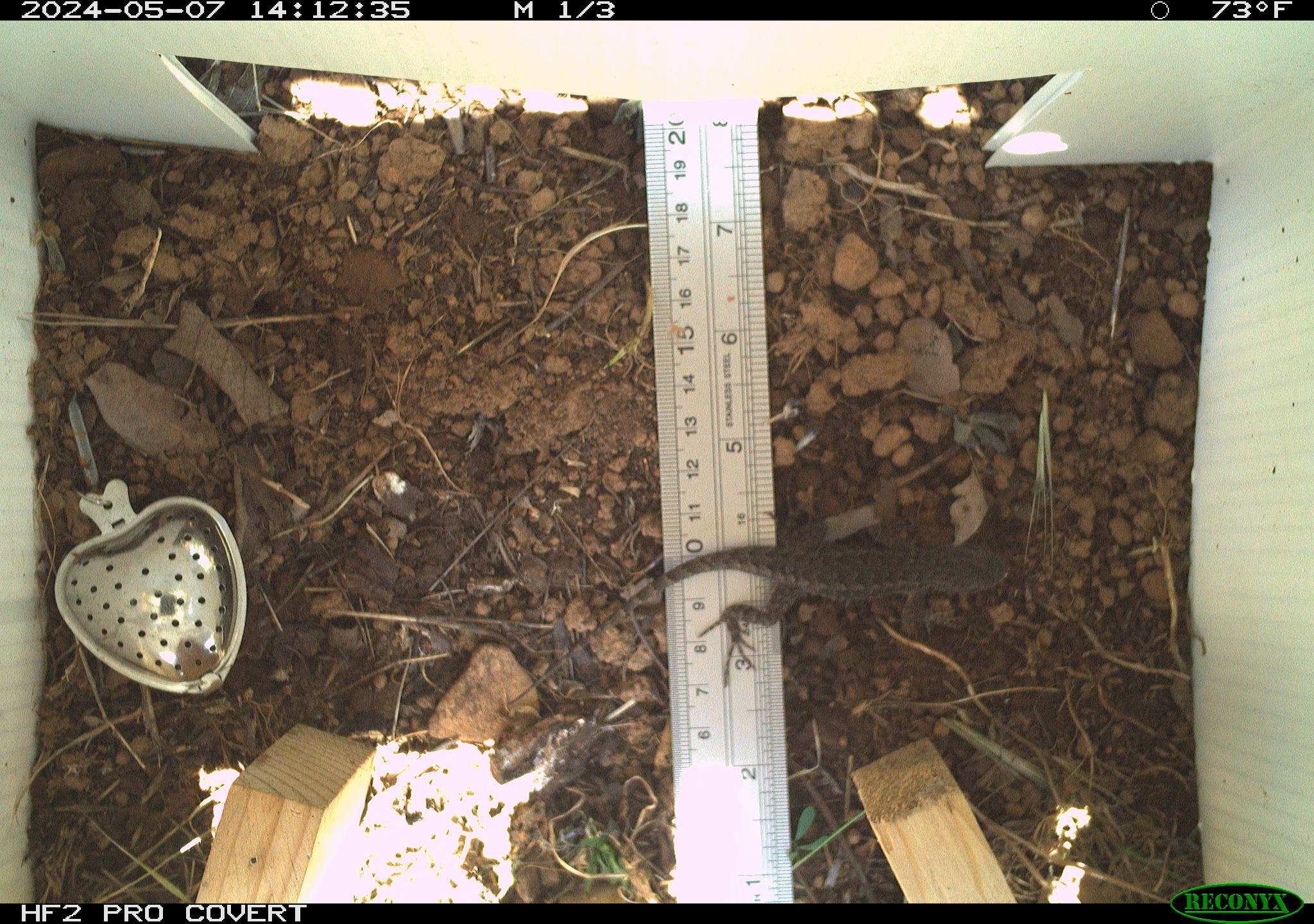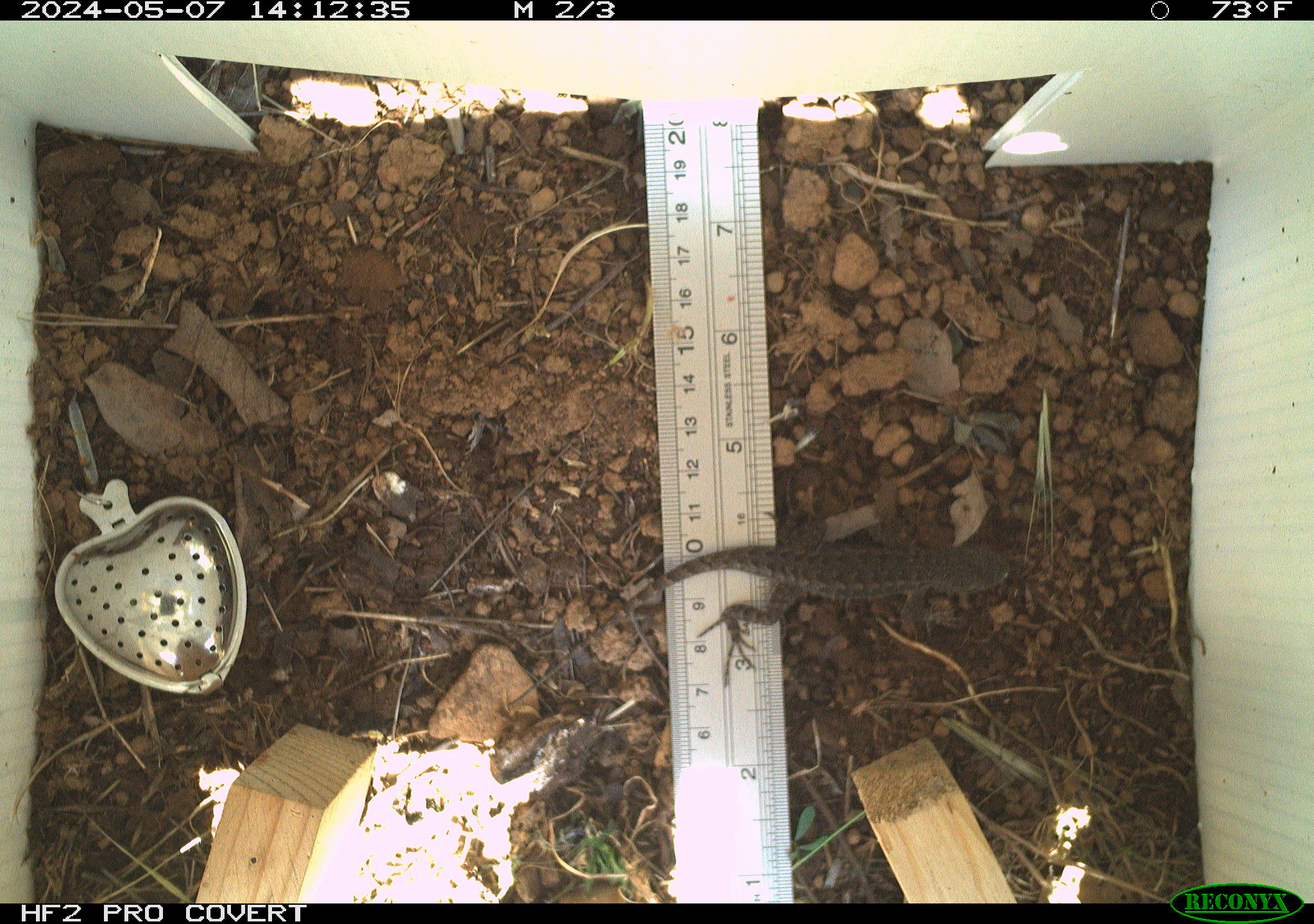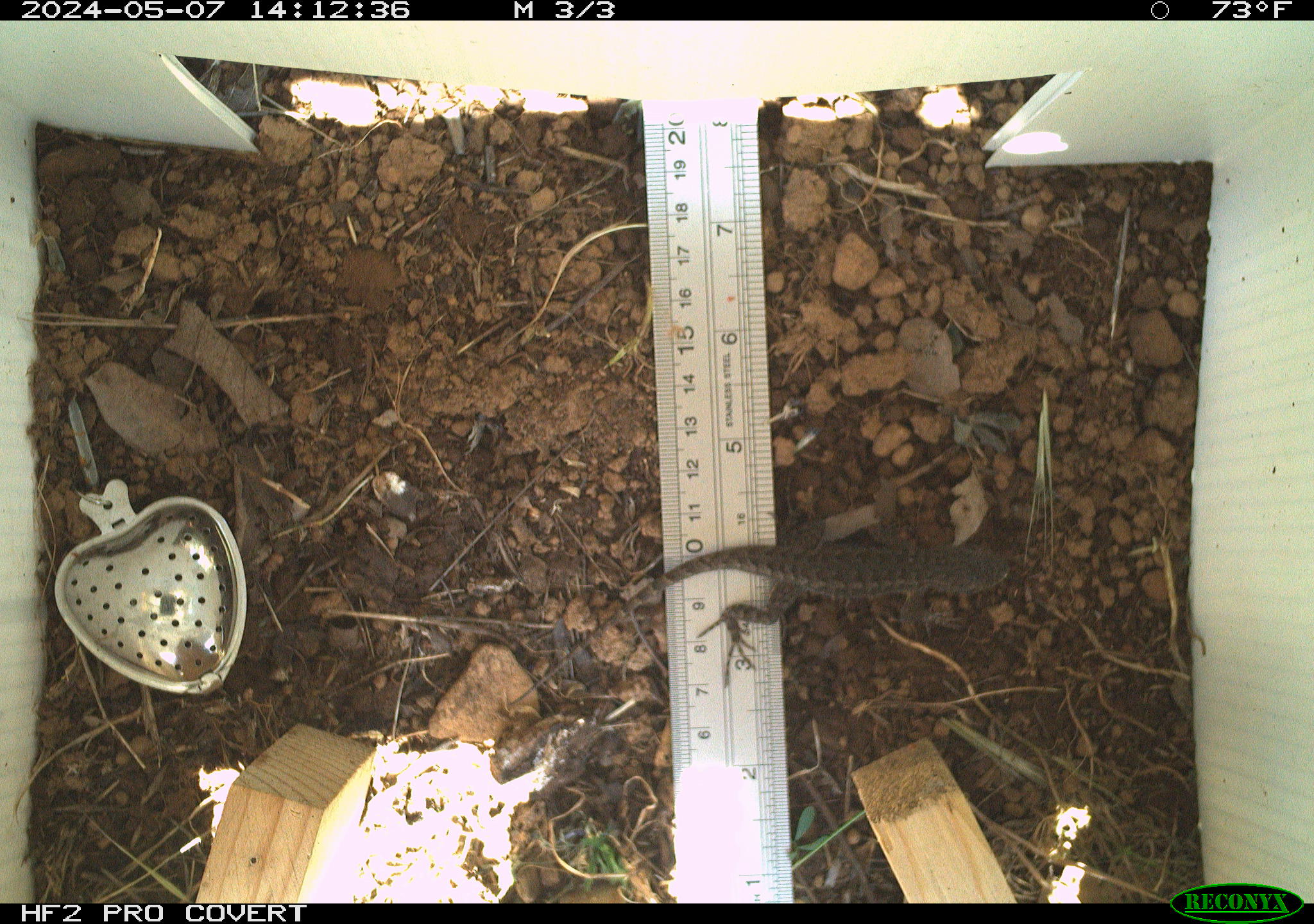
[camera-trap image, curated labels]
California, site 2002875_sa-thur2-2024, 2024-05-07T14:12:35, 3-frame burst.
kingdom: Animalia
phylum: Chordata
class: Reptilia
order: Squamata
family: Phrynosomatidae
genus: Sceloporus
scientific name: Sceloporus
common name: spiny lizards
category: sceloporus species